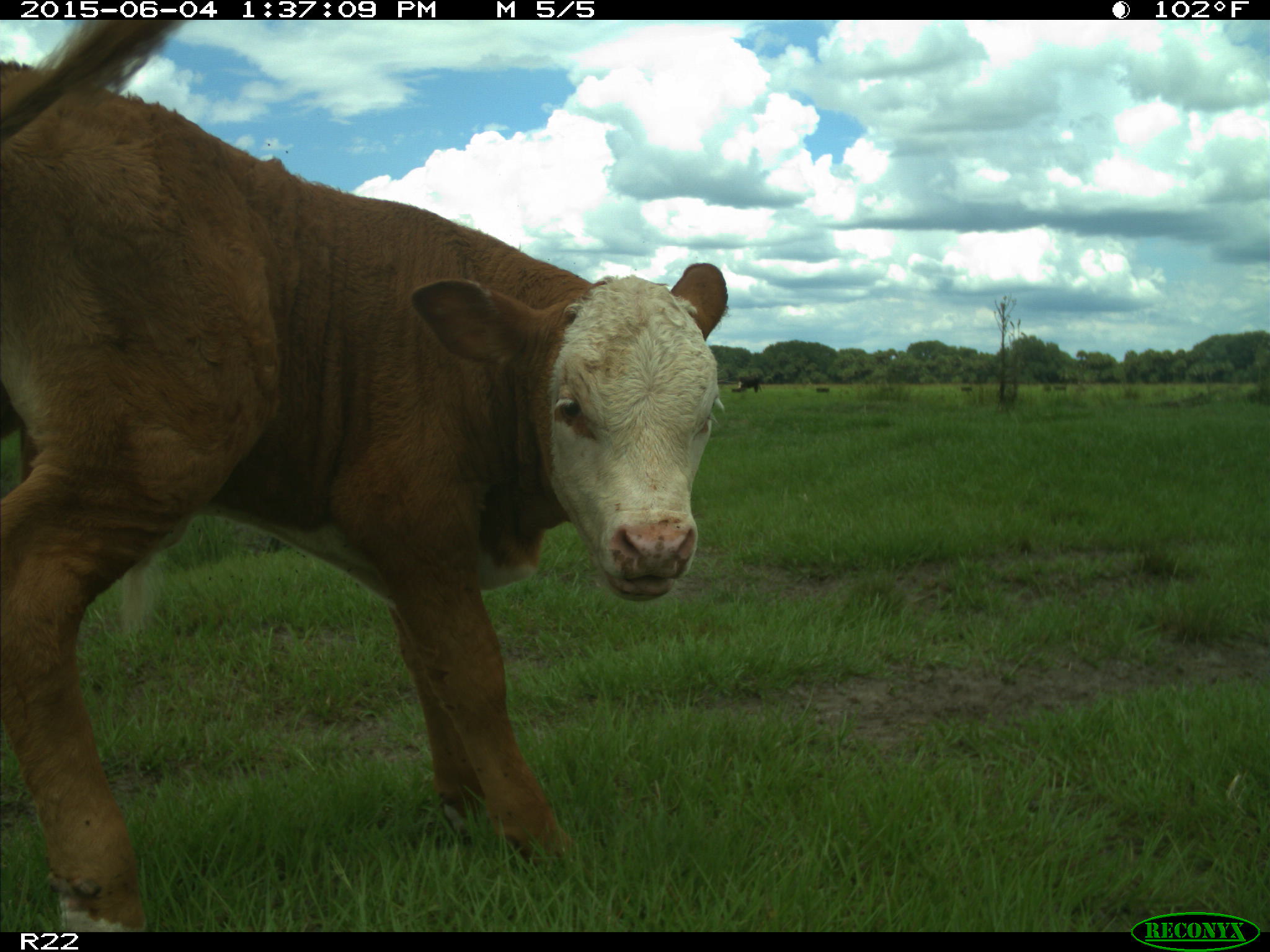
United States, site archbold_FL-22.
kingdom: Animalia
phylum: Chordata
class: Mammalia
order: Artiodactyla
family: Bovidae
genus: Bos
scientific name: Bos taurus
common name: domestic cow